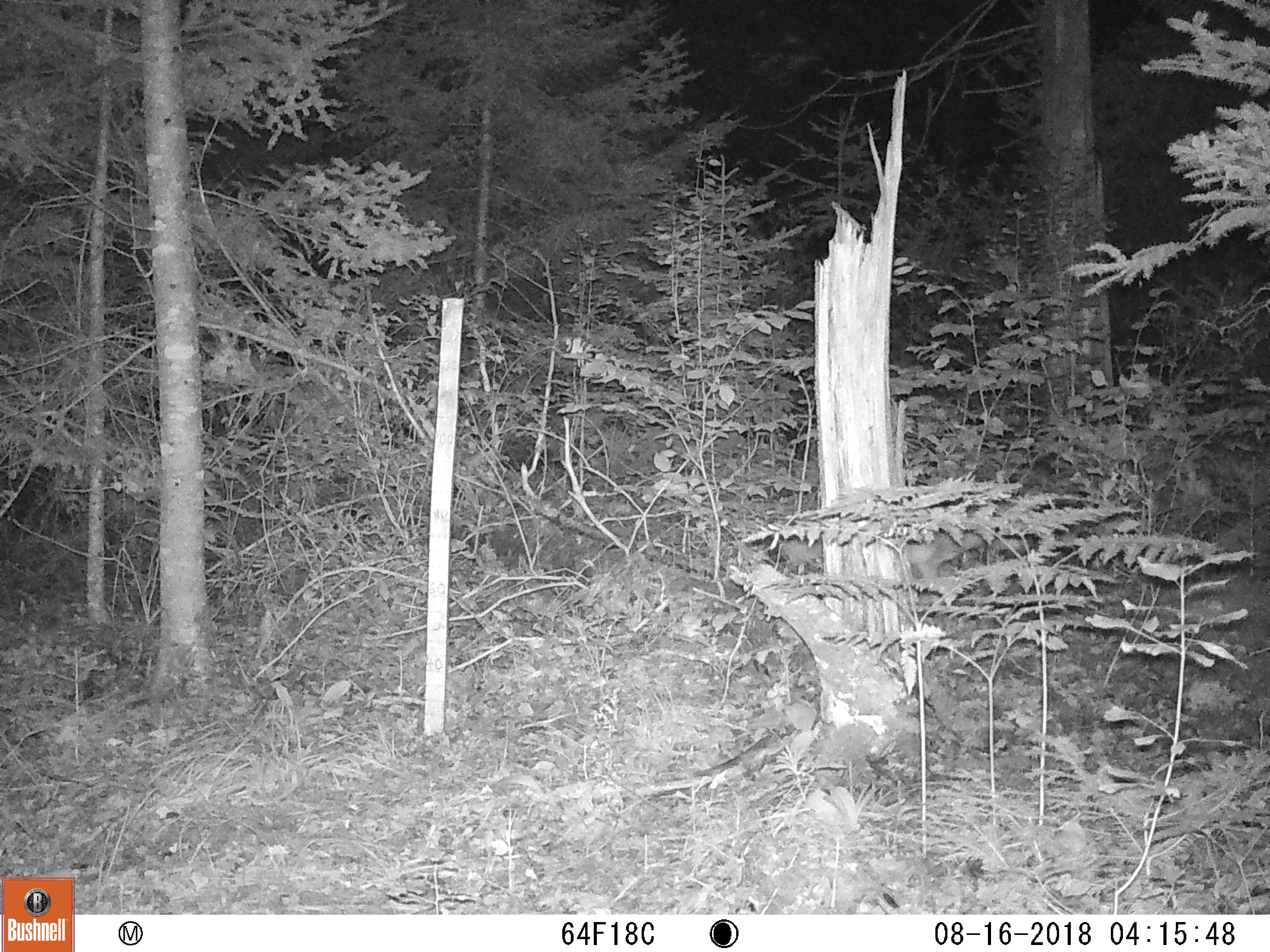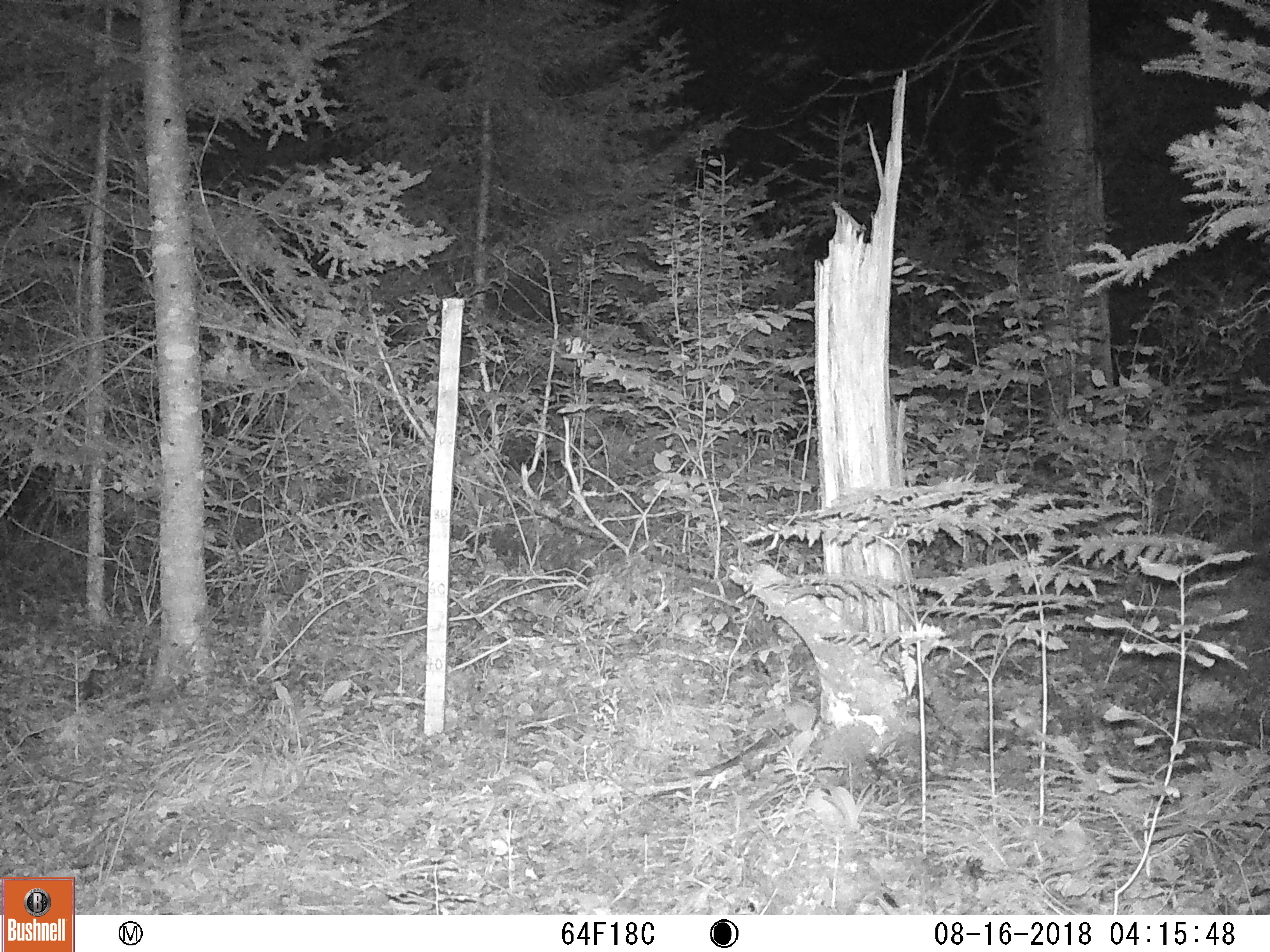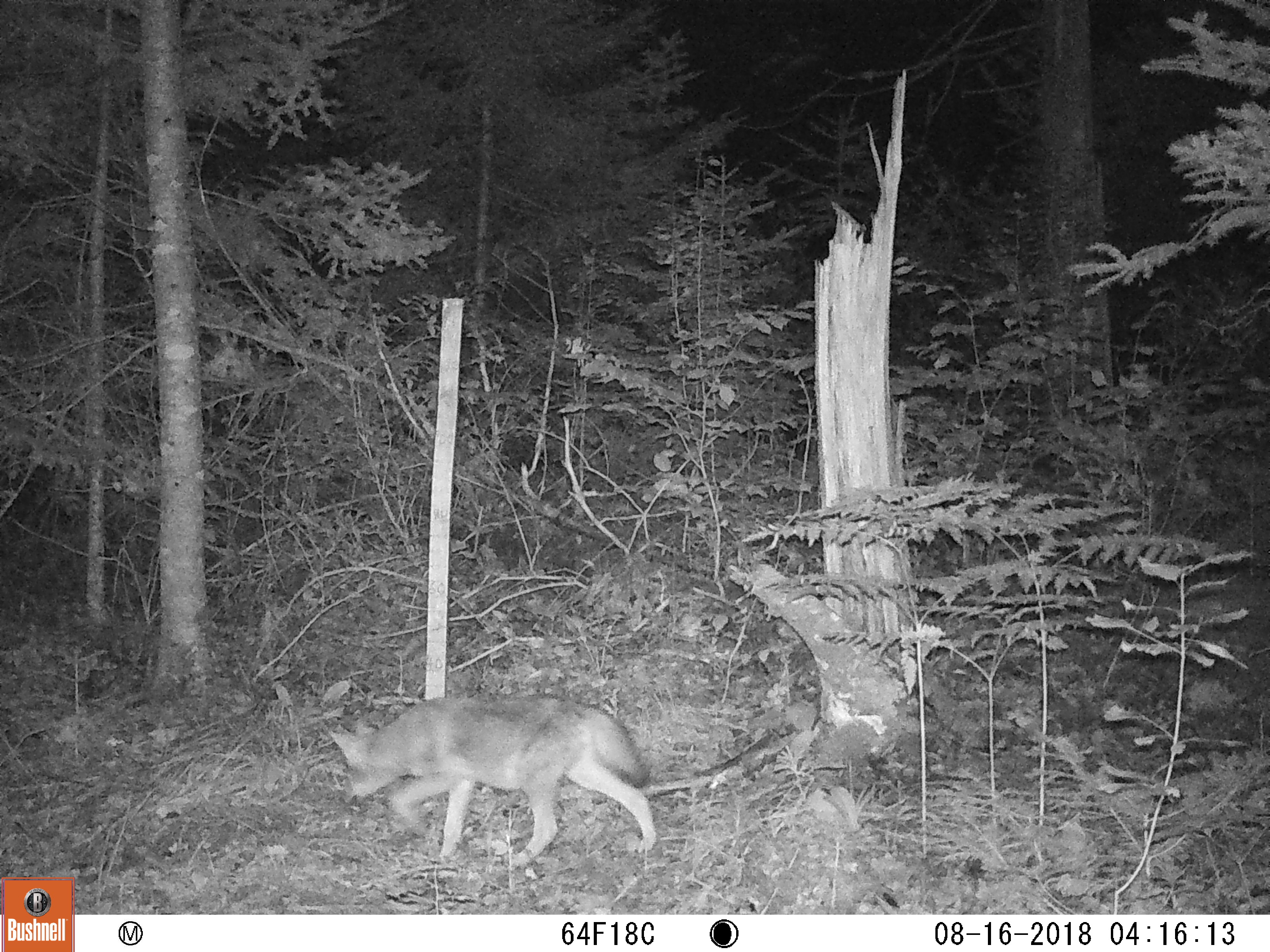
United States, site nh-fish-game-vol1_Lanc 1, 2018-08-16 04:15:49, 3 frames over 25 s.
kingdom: Animalia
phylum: Chordata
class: Mammalia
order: Carnivora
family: Canidae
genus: Canis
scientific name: Canis latrans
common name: coyote